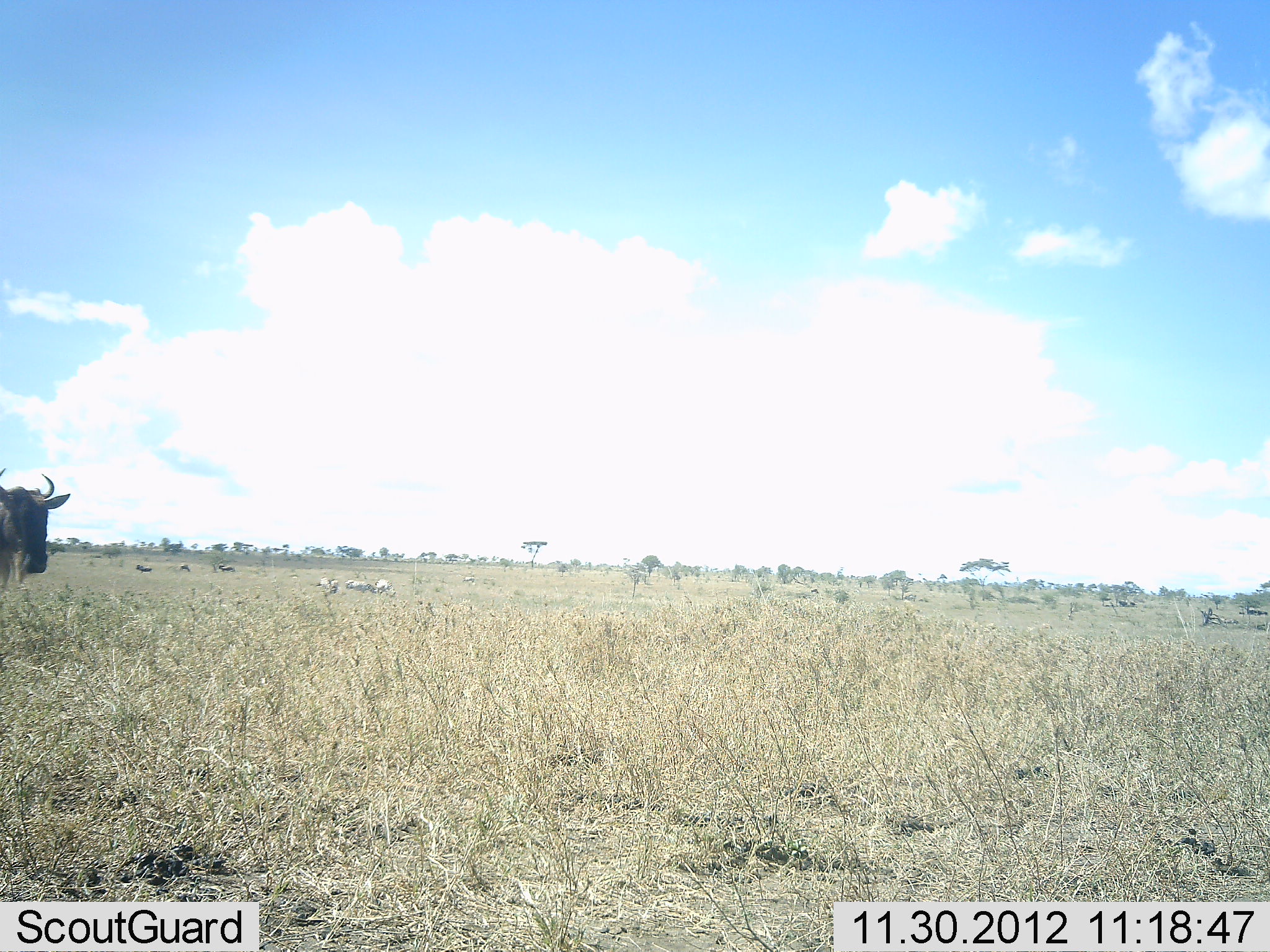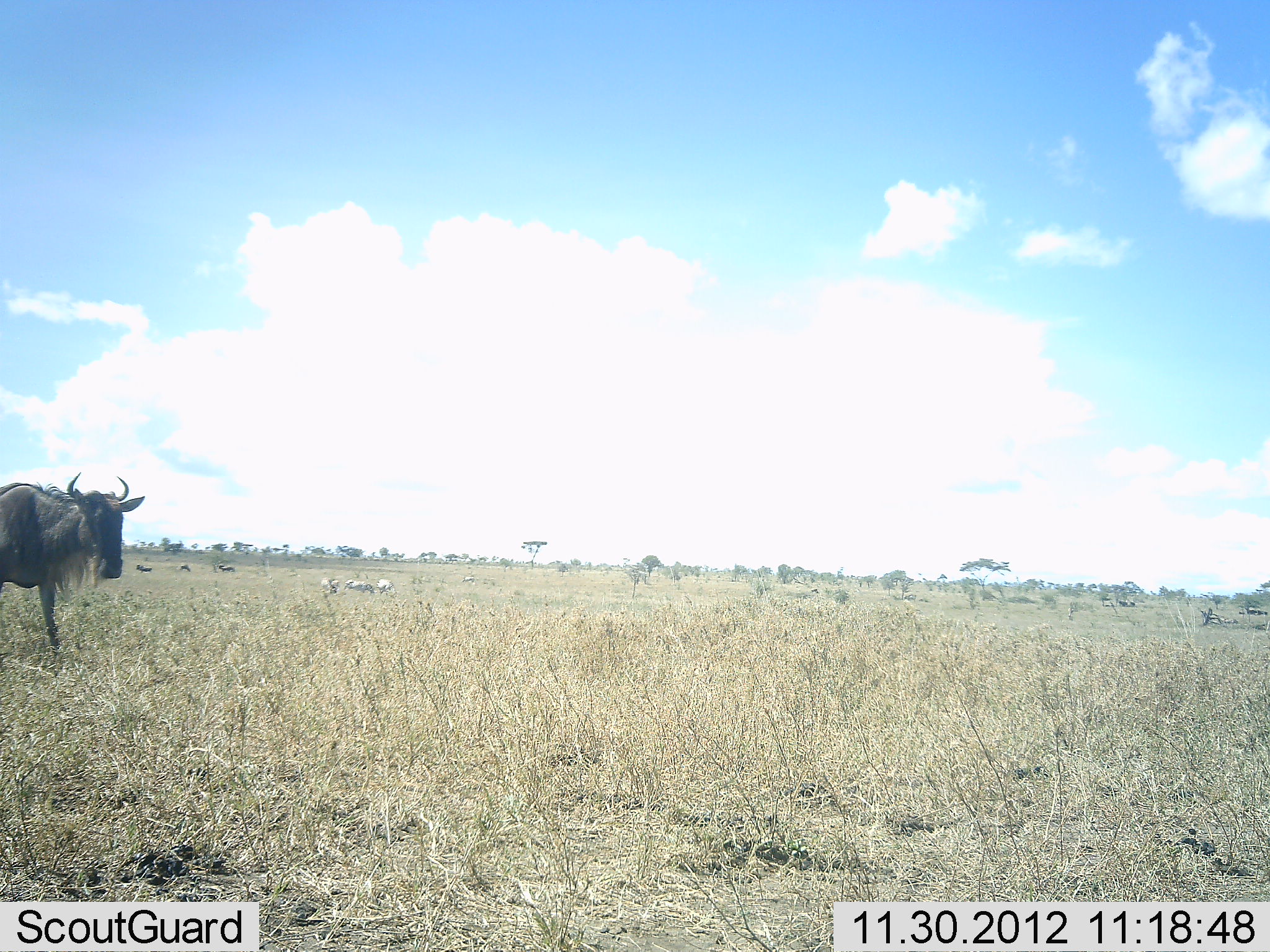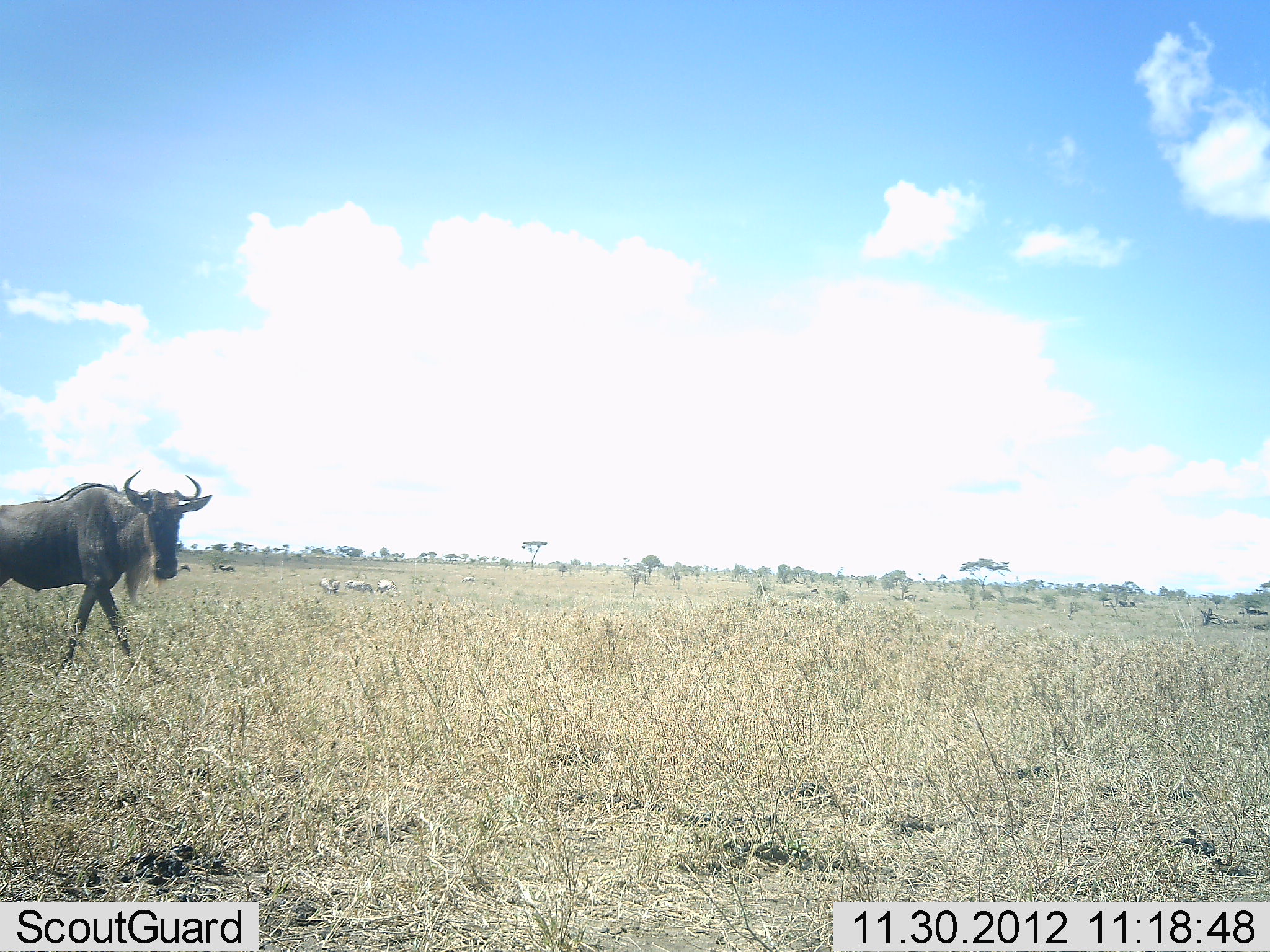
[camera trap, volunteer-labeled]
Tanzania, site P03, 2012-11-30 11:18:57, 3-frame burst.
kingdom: Animalia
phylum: Chordata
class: Mammalia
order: Artiodactyla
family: Bovidae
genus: Connochaetes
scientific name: Connochaetes taurinus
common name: blue wildebeest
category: wildebeest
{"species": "wildebeest (blue wildebeest) (Connochaetes taurinus)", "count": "1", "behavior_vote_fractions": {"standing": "27%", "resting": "0%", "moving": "100%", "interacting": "0%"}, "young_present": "0%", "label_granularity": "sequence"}